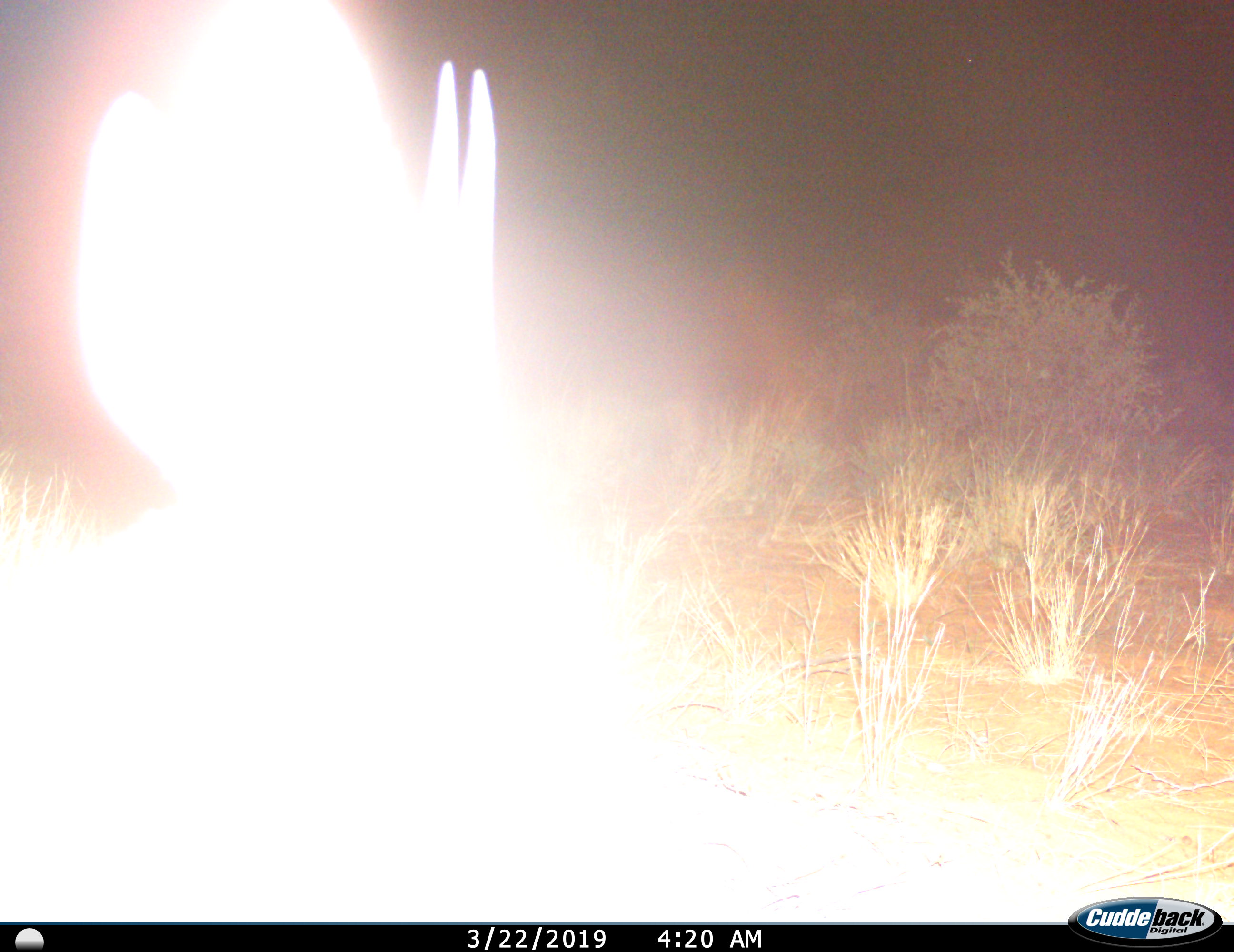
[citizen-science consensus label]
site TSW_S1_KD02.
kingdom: Animalia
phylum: Chordata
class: Mammalia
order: Artiodactyla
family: Bovidae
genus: Tragelaphus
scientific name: Tragelaphus oryx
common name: eland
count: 1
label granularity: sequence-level